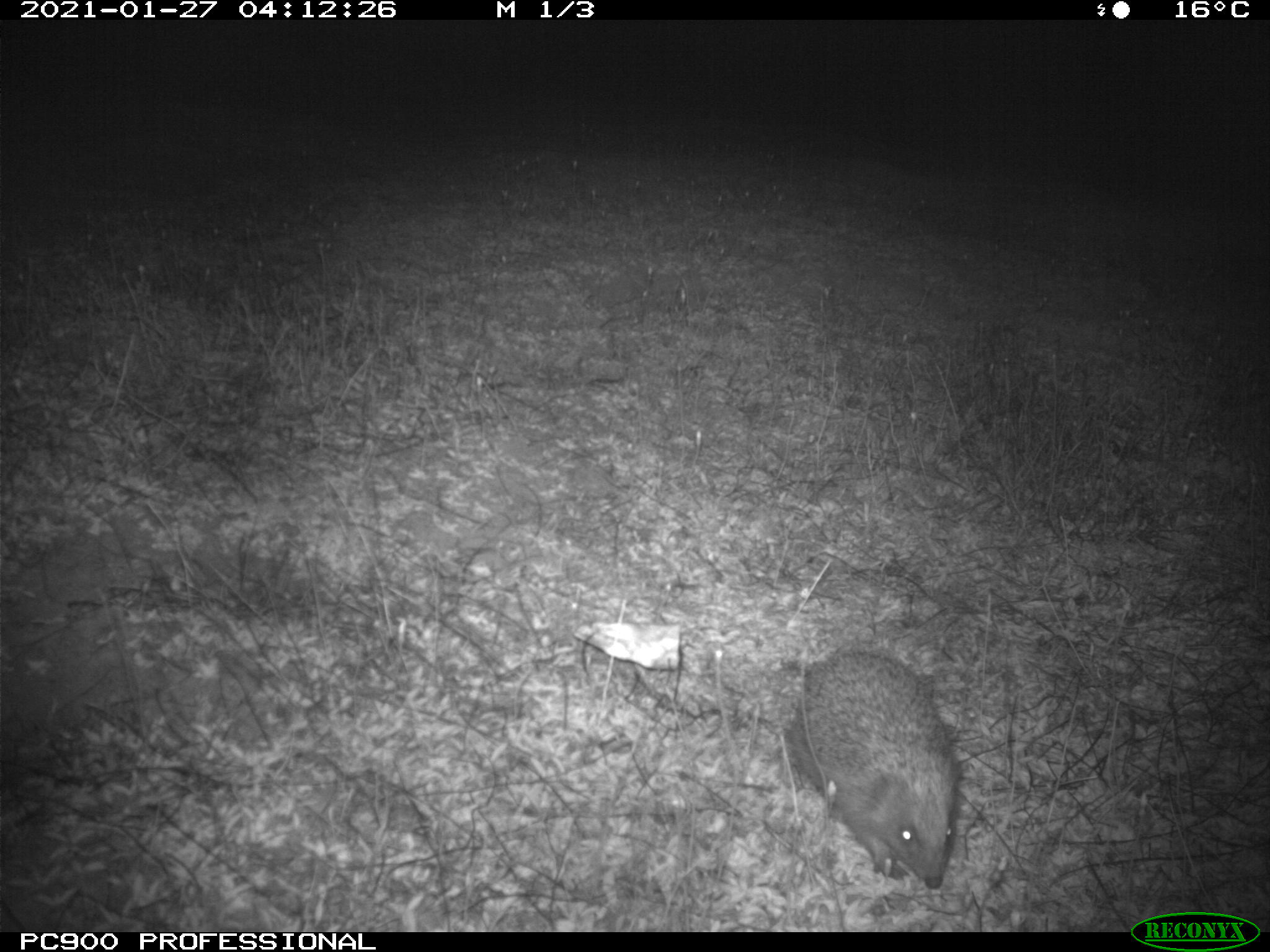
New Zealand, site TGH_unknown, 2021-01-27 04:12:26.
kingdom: Animalia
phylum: Chordata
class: Mammalia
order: Eulipotyphla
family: Erinaceidae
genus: Erinaceus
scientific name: Erinaceus europaeus europaeus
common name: european hedgehog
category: hedgehog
Hedgehog (european hedgehog) (Erinaceus europaeus europaeus).